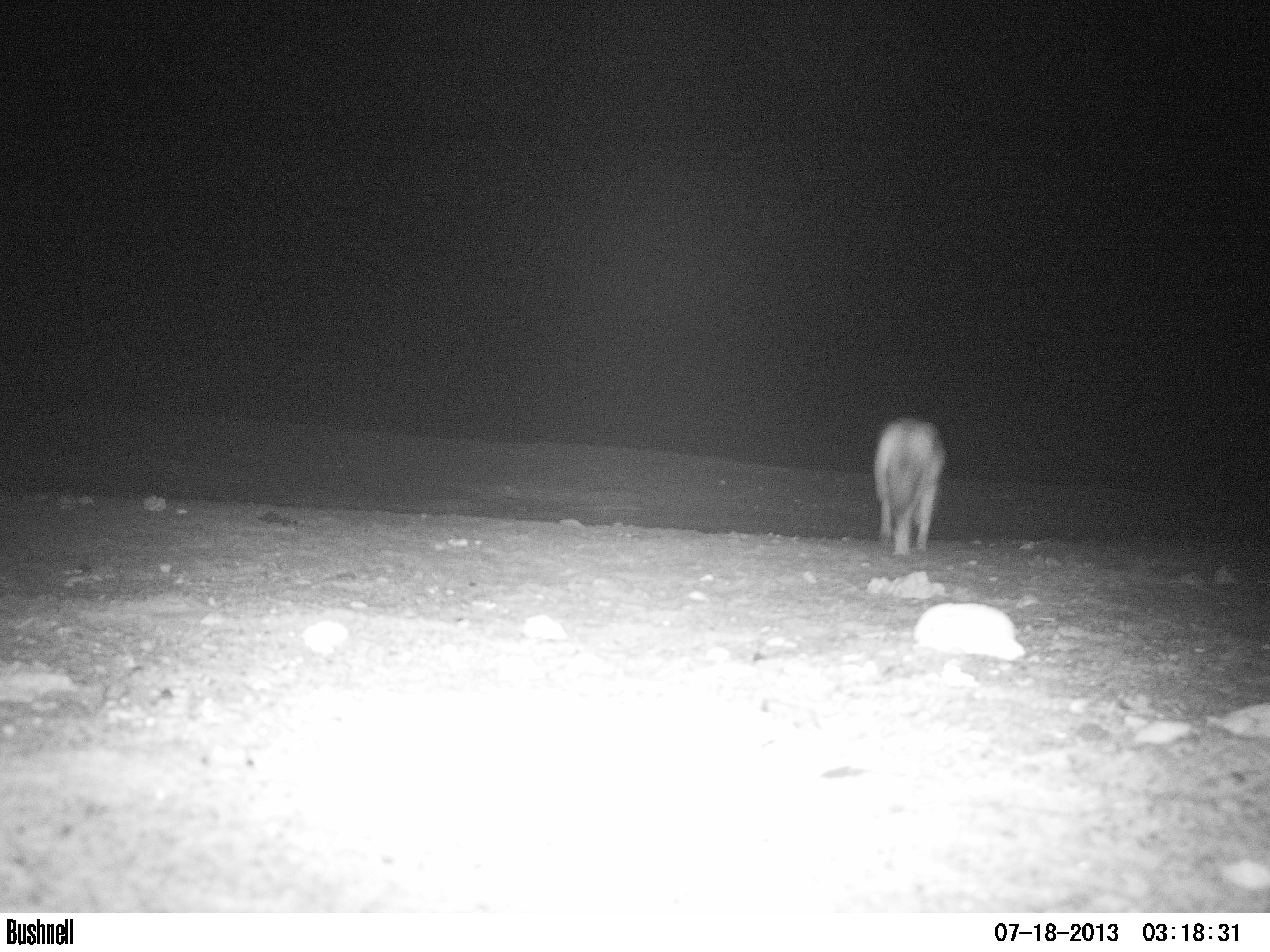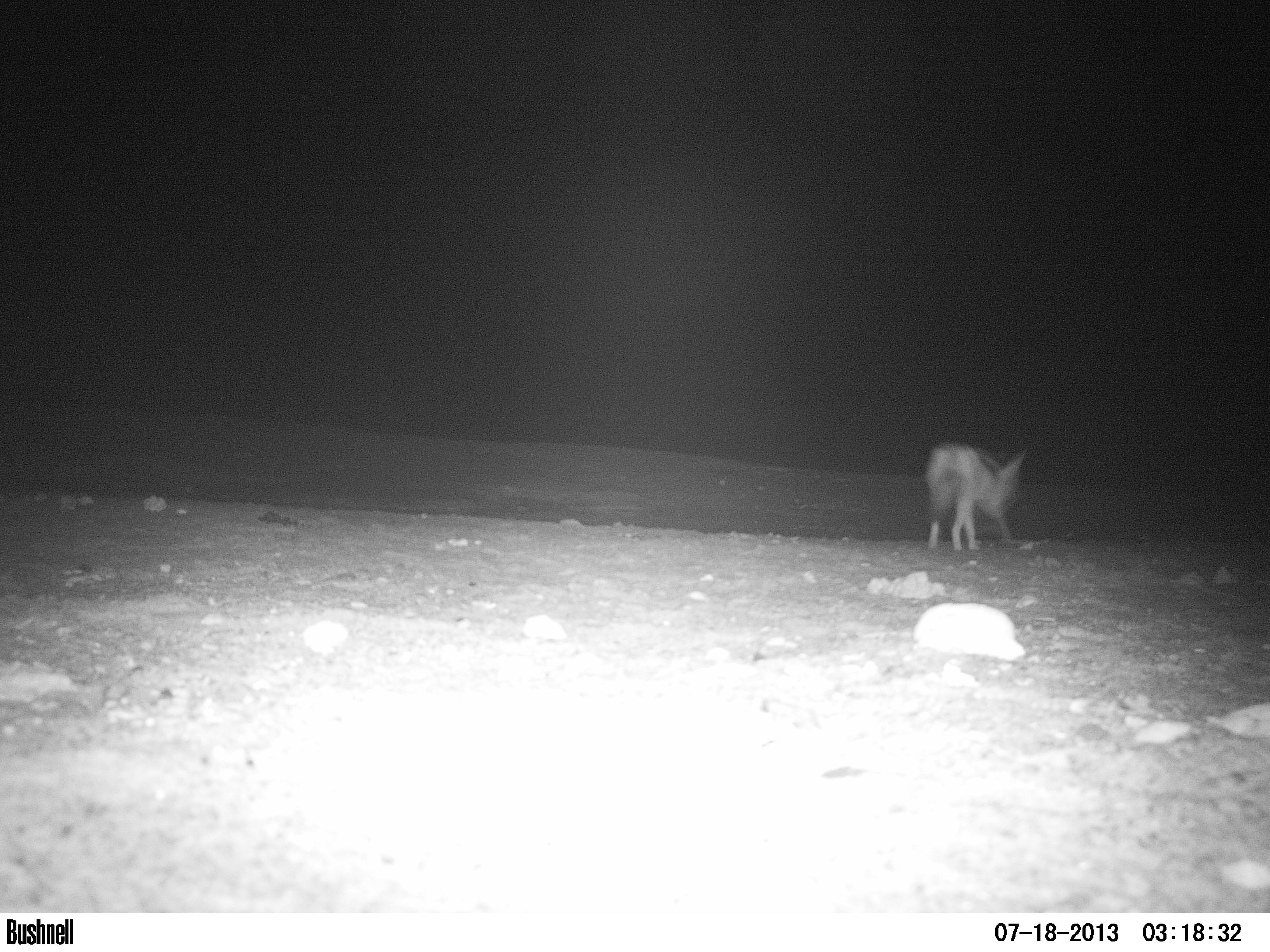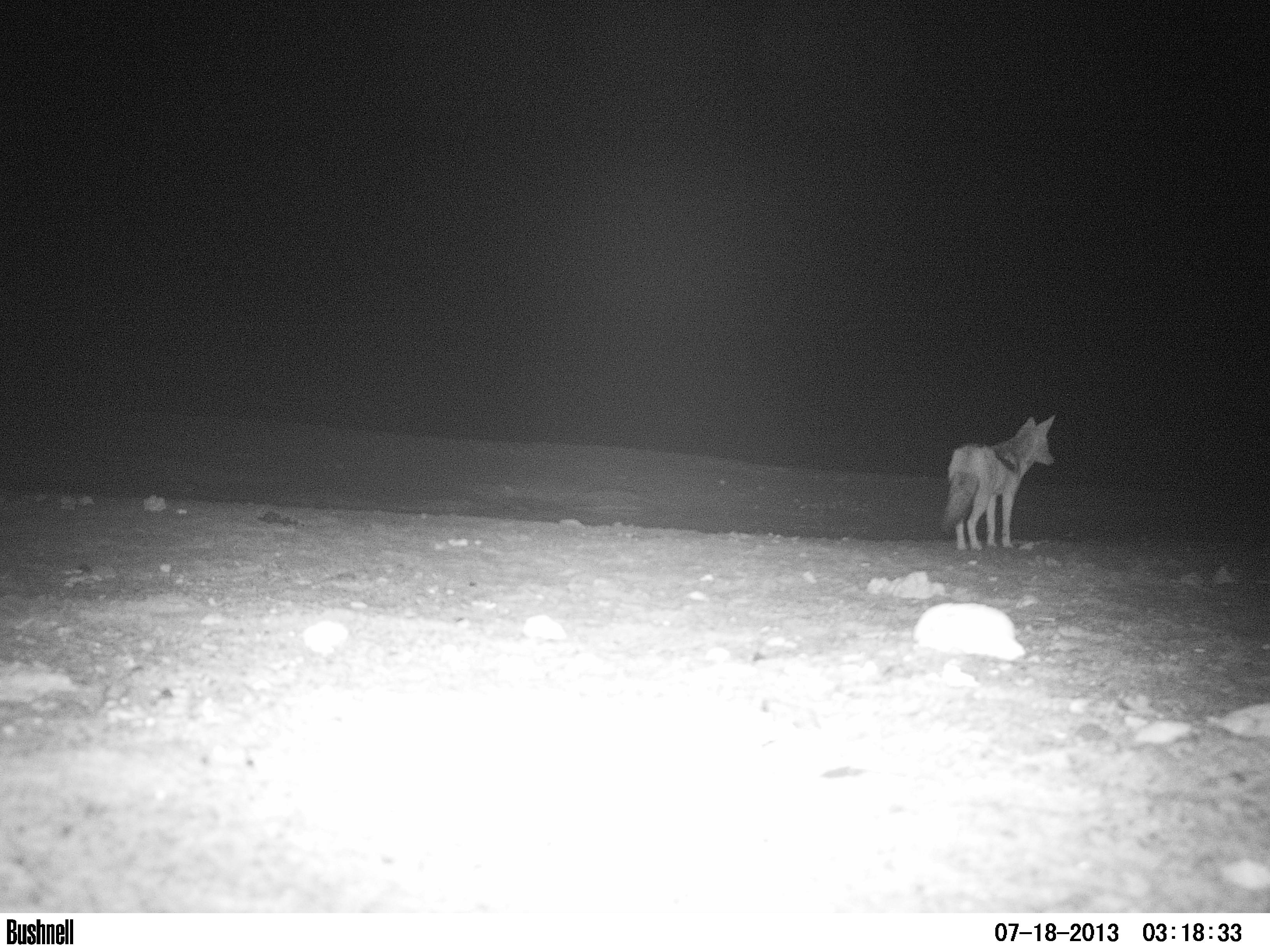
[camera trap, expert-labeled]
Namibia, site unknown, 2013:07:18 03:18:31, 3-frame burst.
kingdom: Animalia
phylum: Chordata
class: Mammalia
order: Carnivora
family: Canidae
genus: Lupulella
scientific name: Lupulella mesomelas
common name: black-backed jackal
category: canis mesomelas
Canis mesomelas (black-backed jackal) (Lupulella mesomelas).